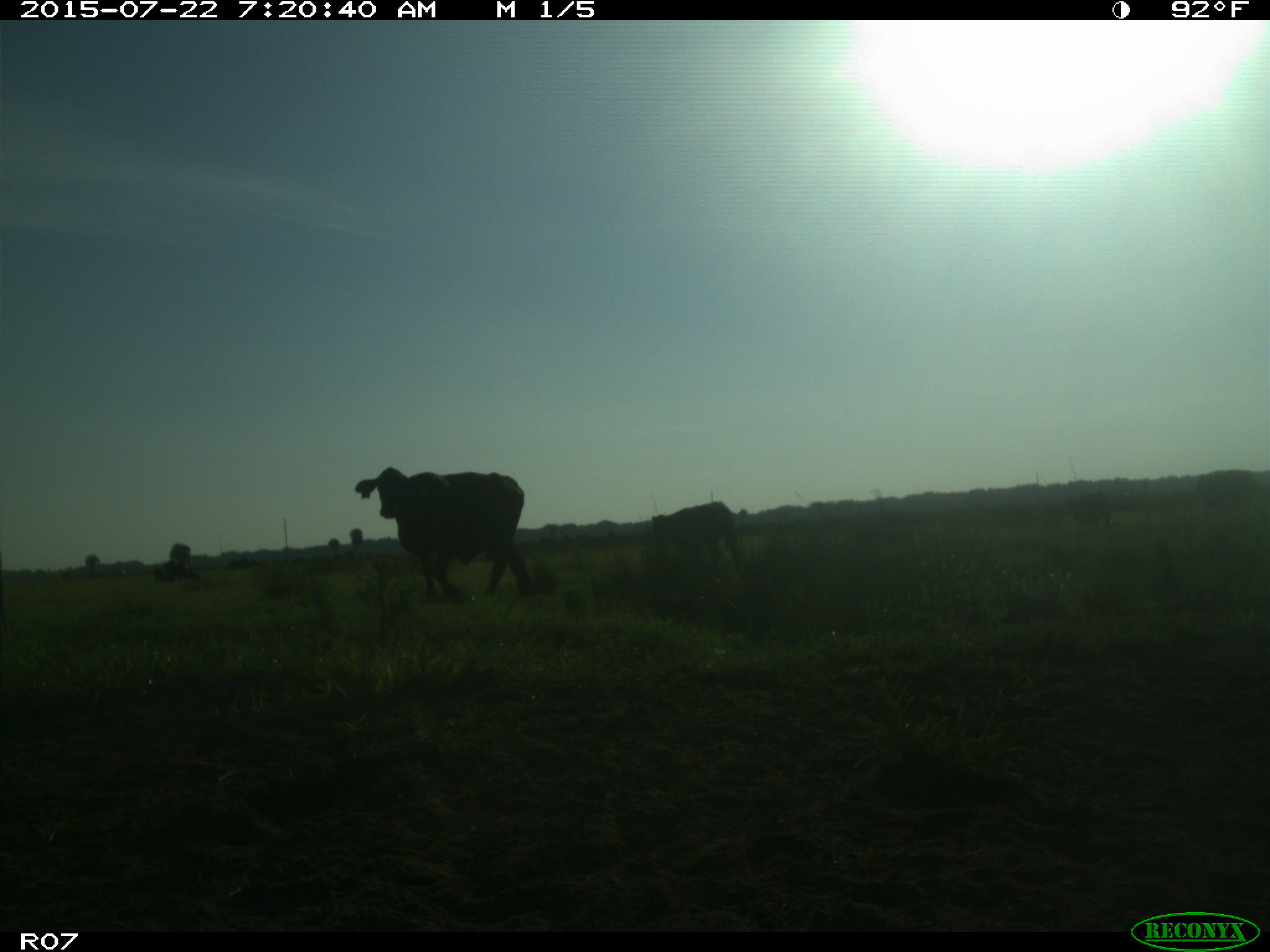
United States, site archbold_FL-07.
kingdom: Animalia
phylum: Chordata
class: Mammalia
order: Artiodactyla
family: Suidae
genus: Sus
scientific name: Sus scrofa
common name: wild boar